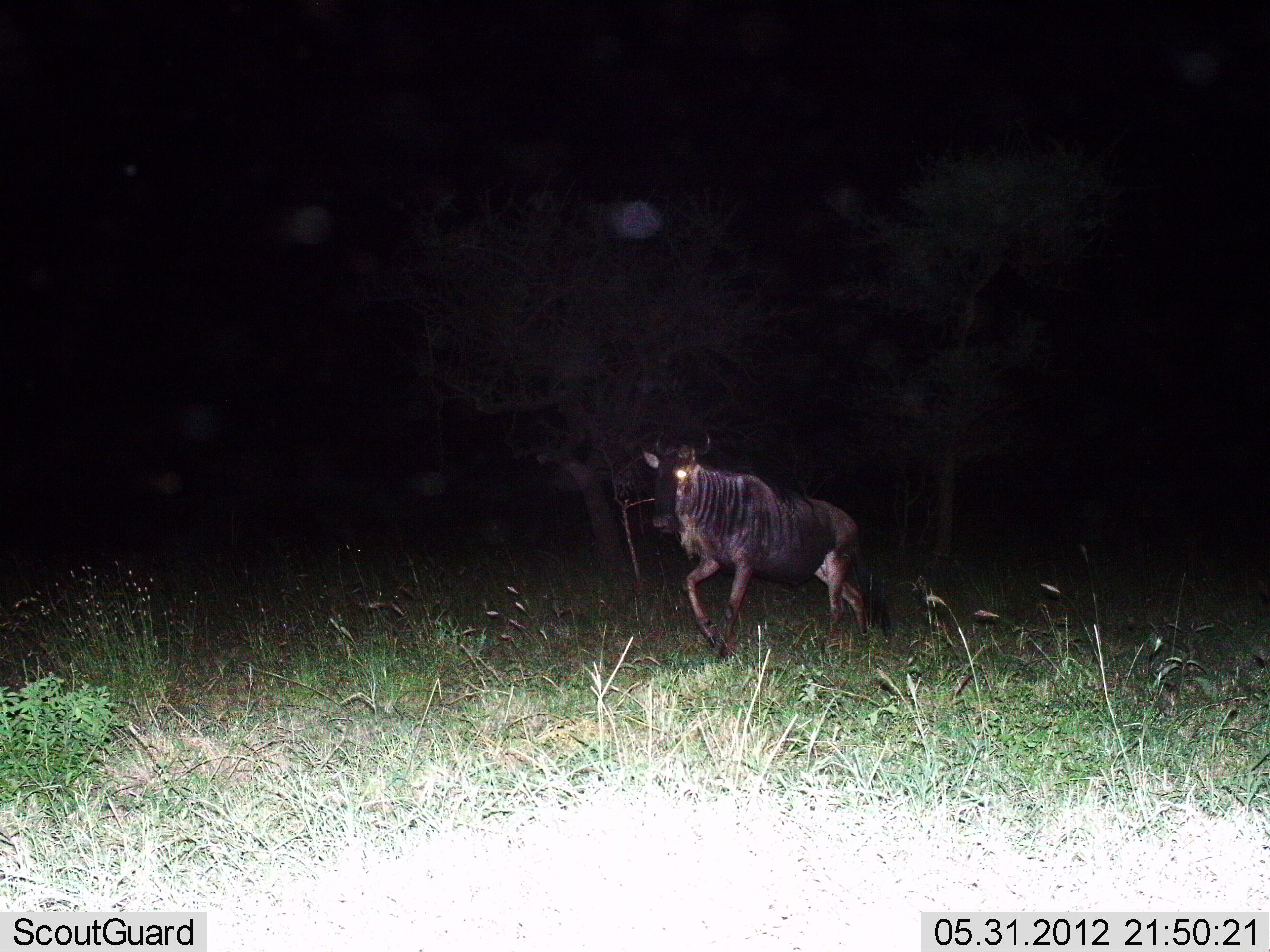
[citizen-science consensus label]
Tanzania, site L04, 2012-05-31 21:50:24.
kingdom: Animalia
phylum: Chordata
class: Mammalia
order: Artiodactyla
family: Bovidae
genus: Connochaetes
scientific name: Connochaetes taurinus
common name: blue wildebeest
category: wildebeest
Wildebeest (blue wildebeest) (Connochaetes taurinus), count 1. Behavior (volunteer vote fractions): standing 20%, resting 0%, moving 90%, interacting 0%. Young present (vote fraction): 0%. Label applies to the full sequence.